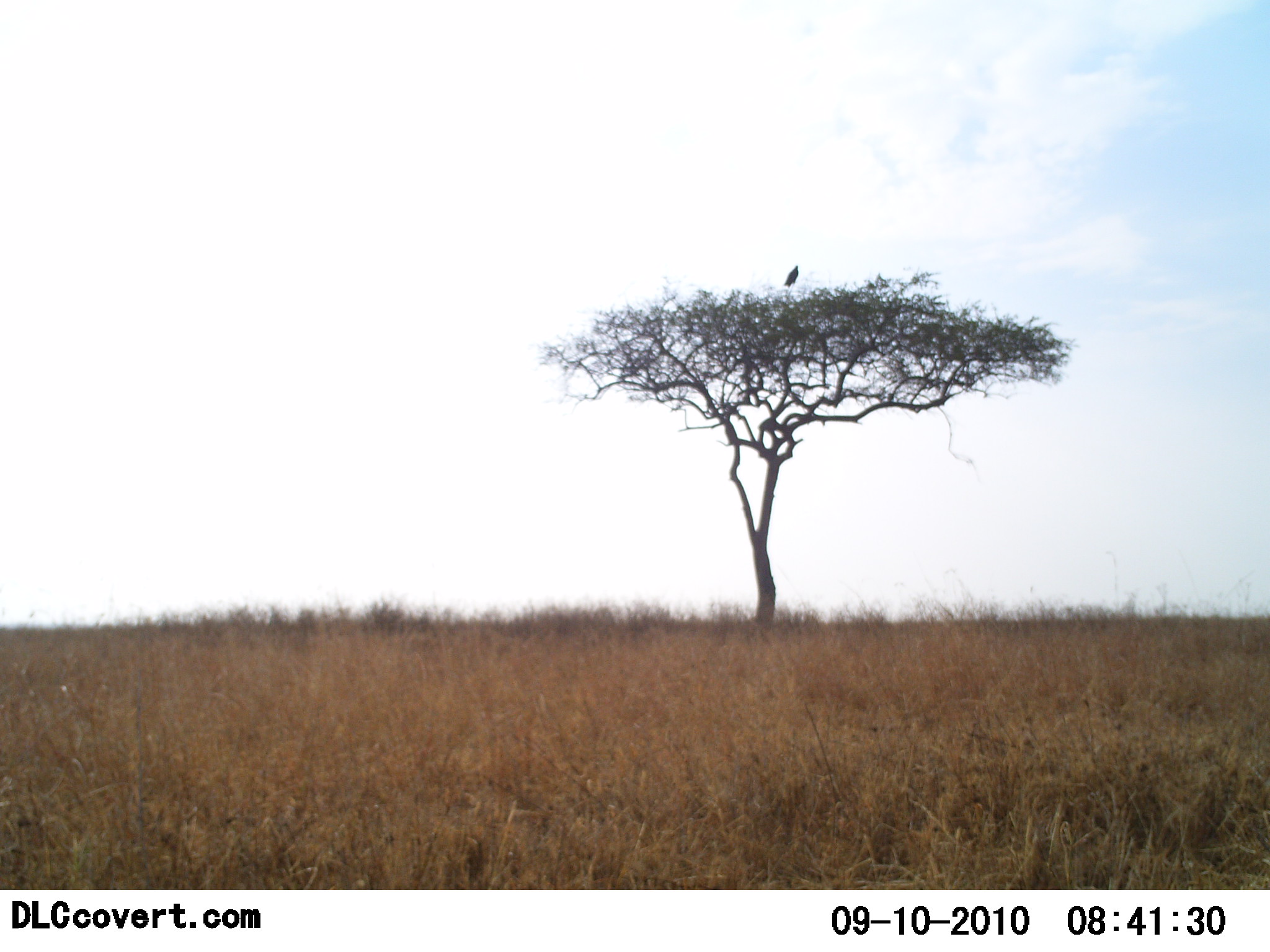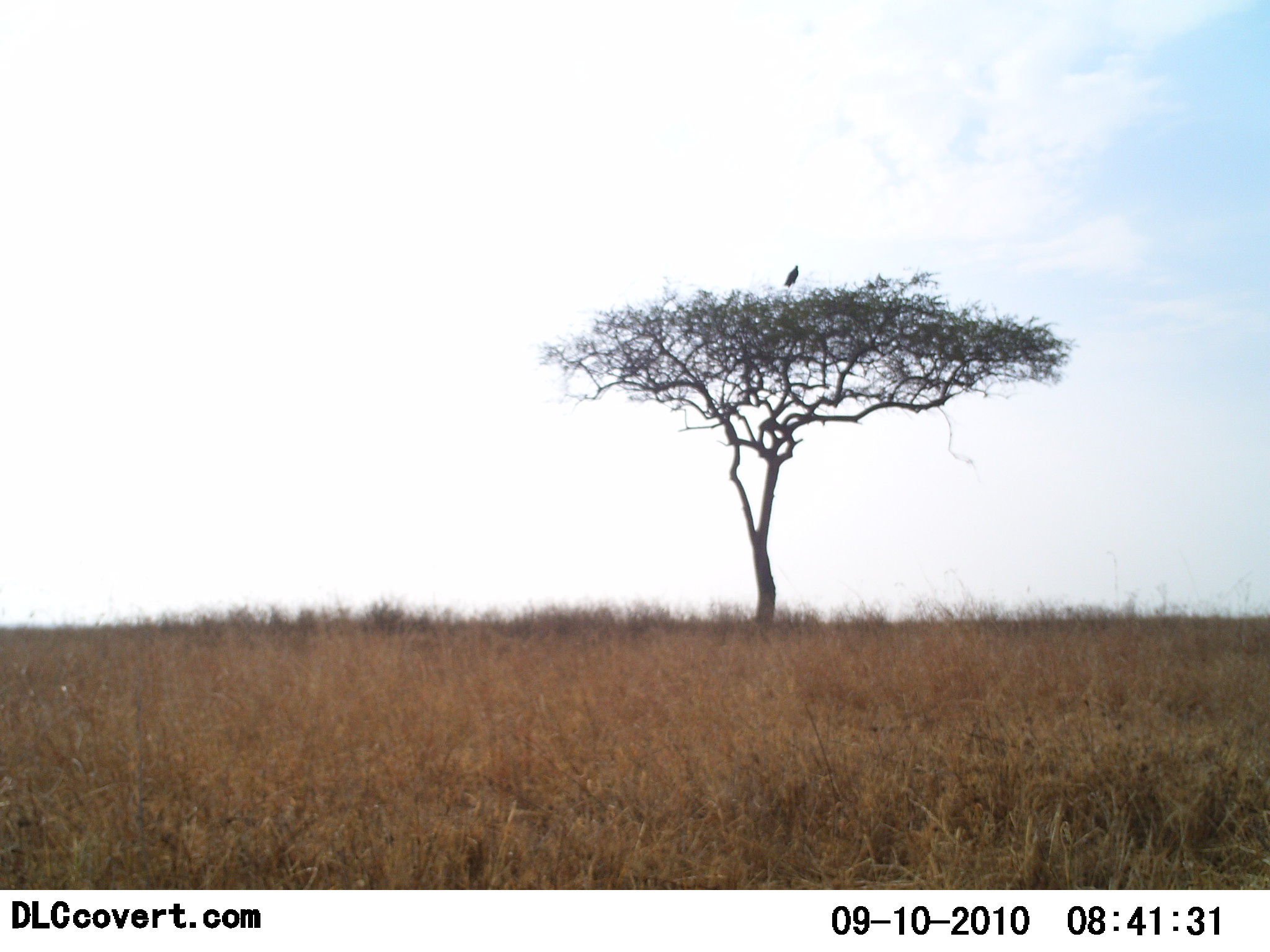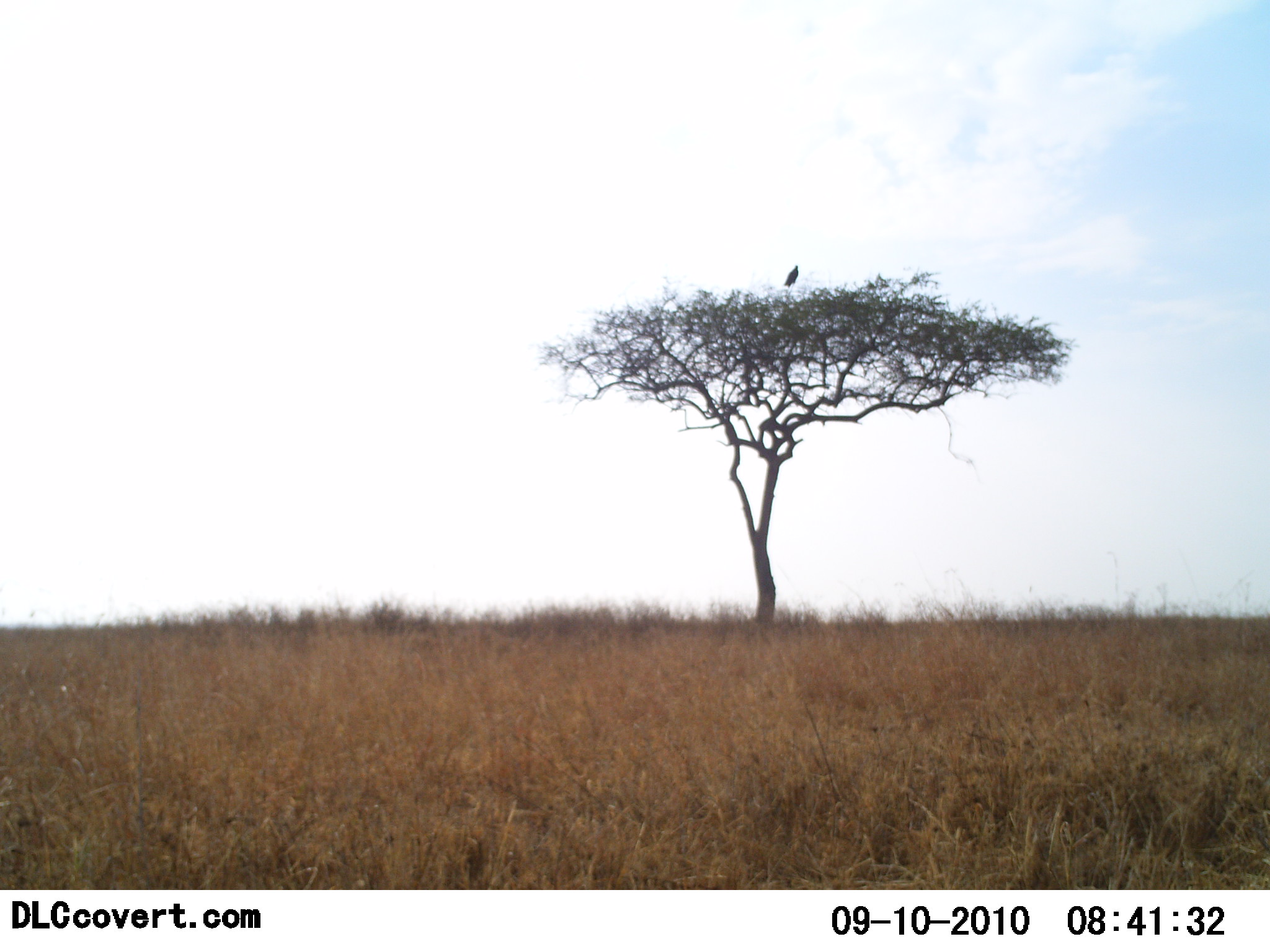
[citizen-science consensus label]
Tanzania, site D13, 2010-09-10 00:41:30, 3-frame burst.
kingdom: Animalia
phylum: Chordata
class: Aves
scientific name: Aves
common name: bird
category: otherbird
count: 1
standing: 40%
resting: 60%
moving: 0%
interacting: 0%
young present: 0%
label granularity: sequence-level